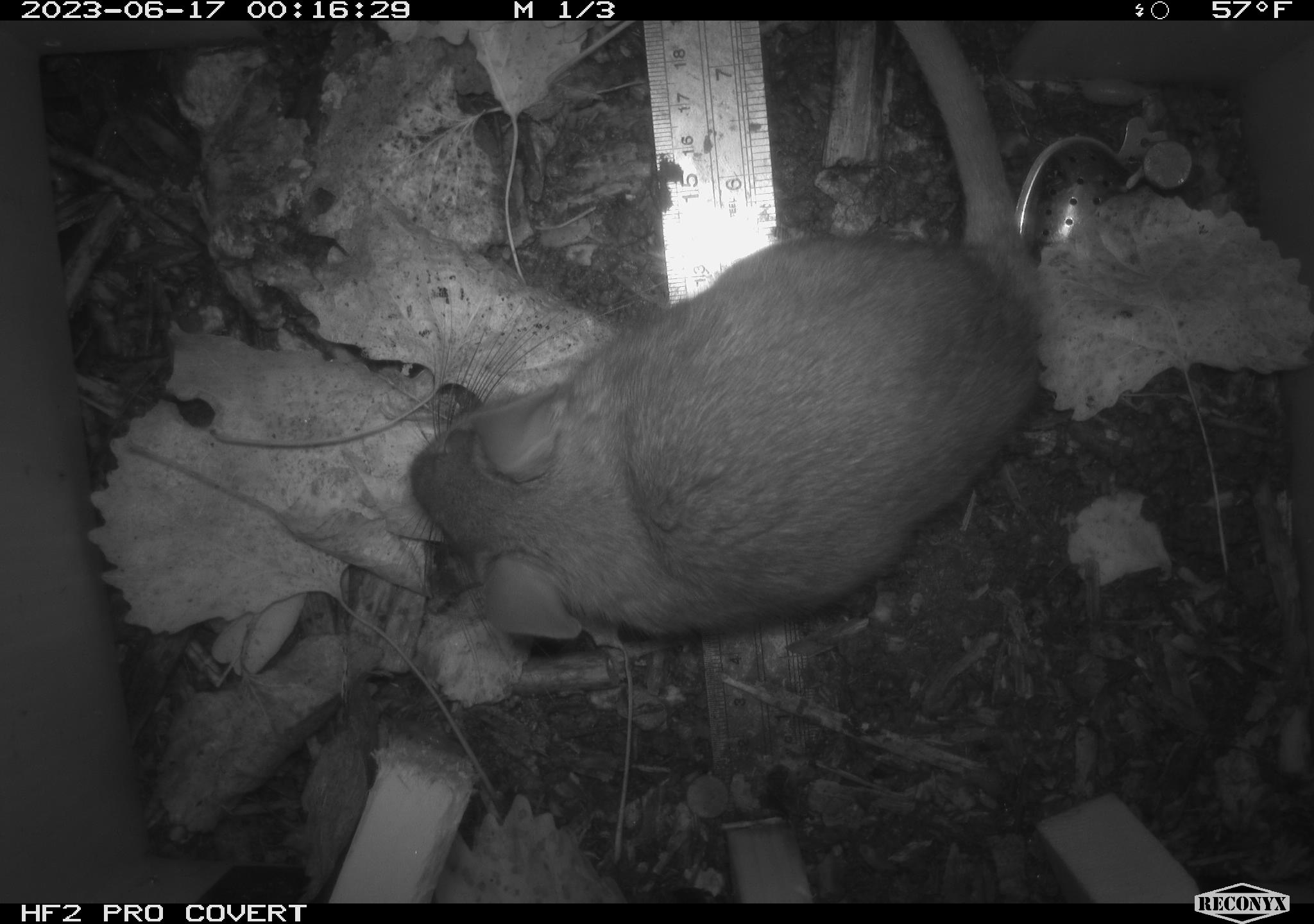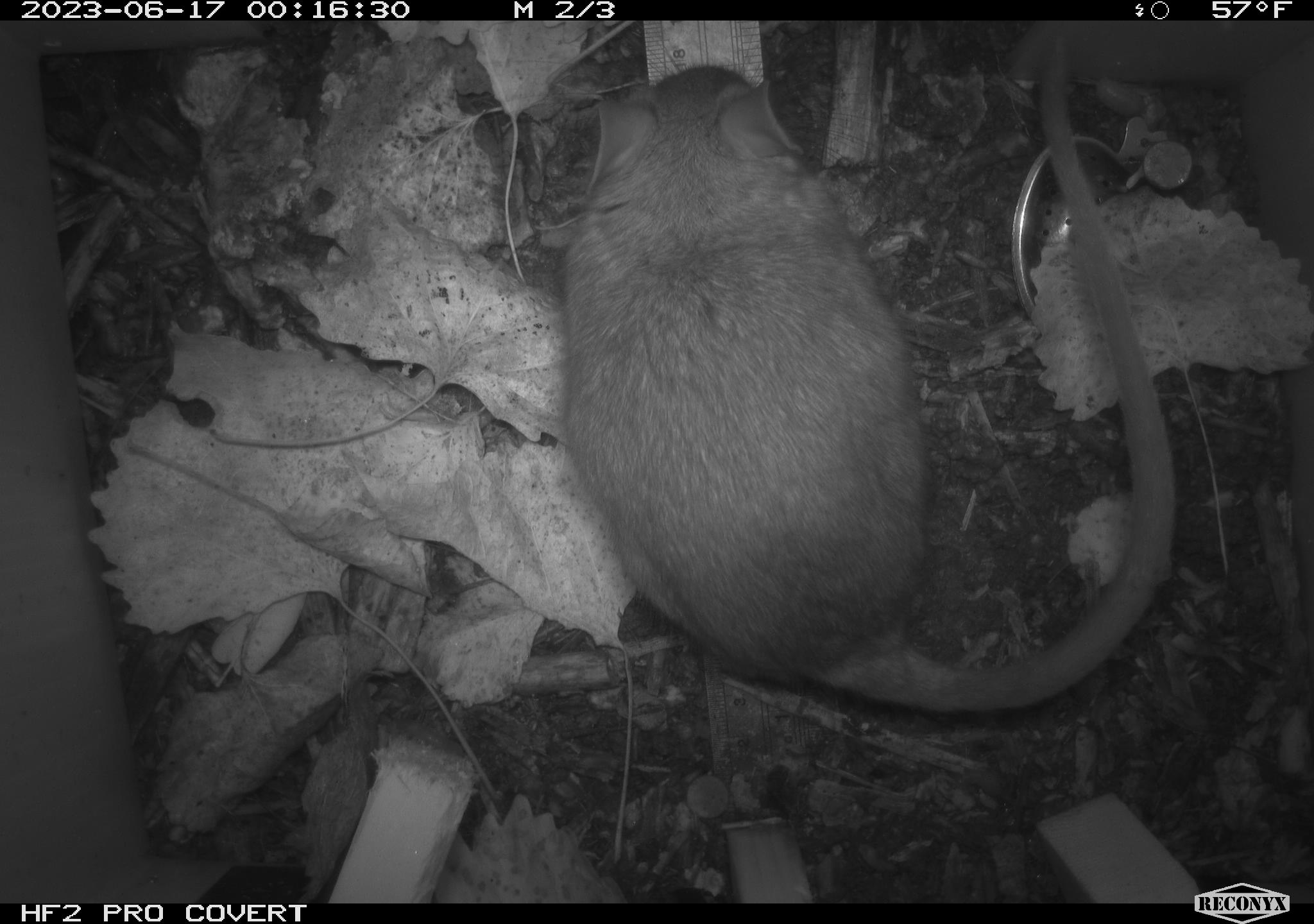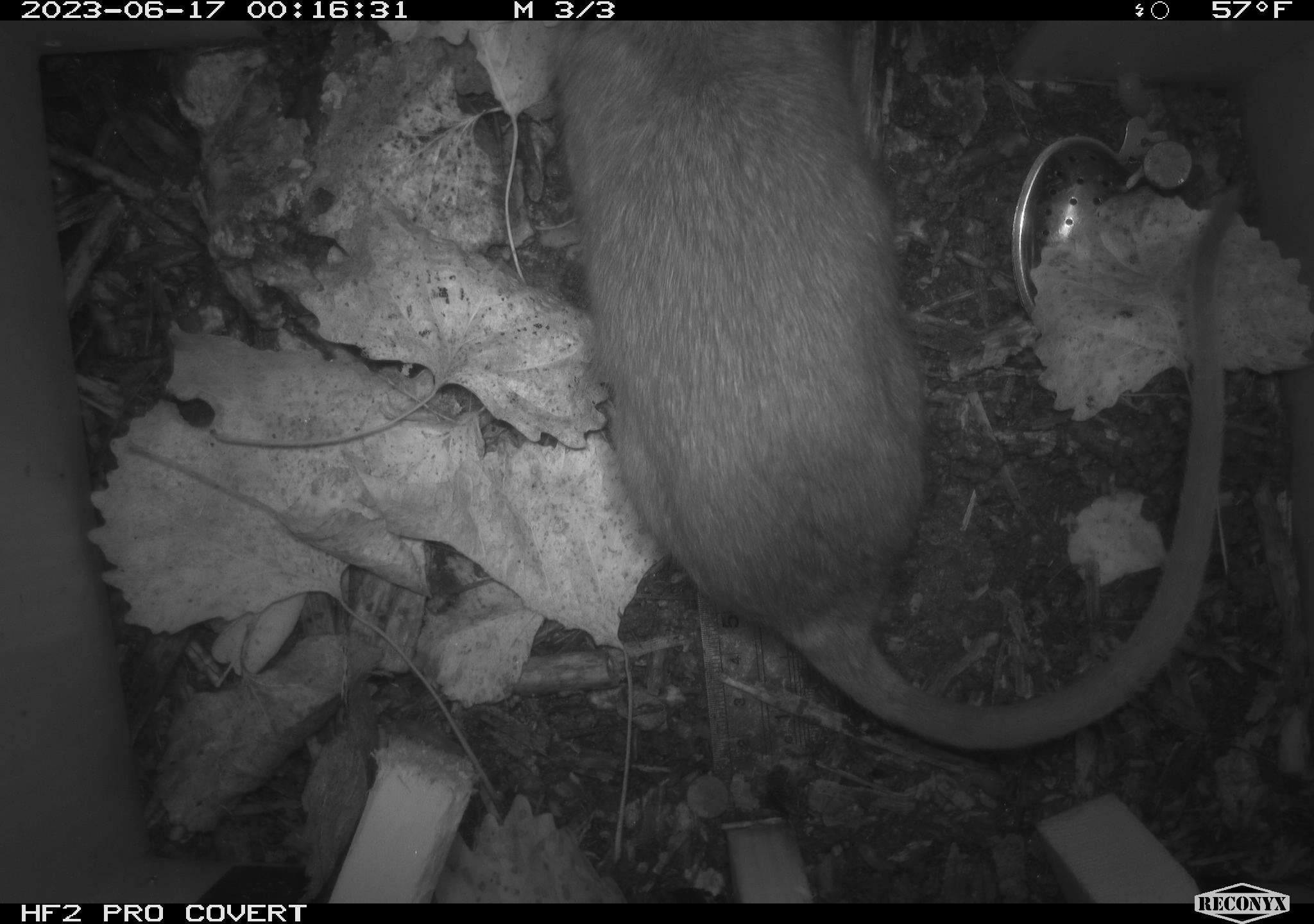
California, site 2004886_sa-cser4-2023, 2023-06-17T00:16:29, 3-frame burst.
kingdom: Animalia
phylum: Chordata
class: Mammalia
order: Rodentia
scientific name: Rodentia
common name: woodrat or rat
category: woodrat or rat species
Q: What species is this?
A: Woodrat or rat species (woodrat or rat) (Rodentia).